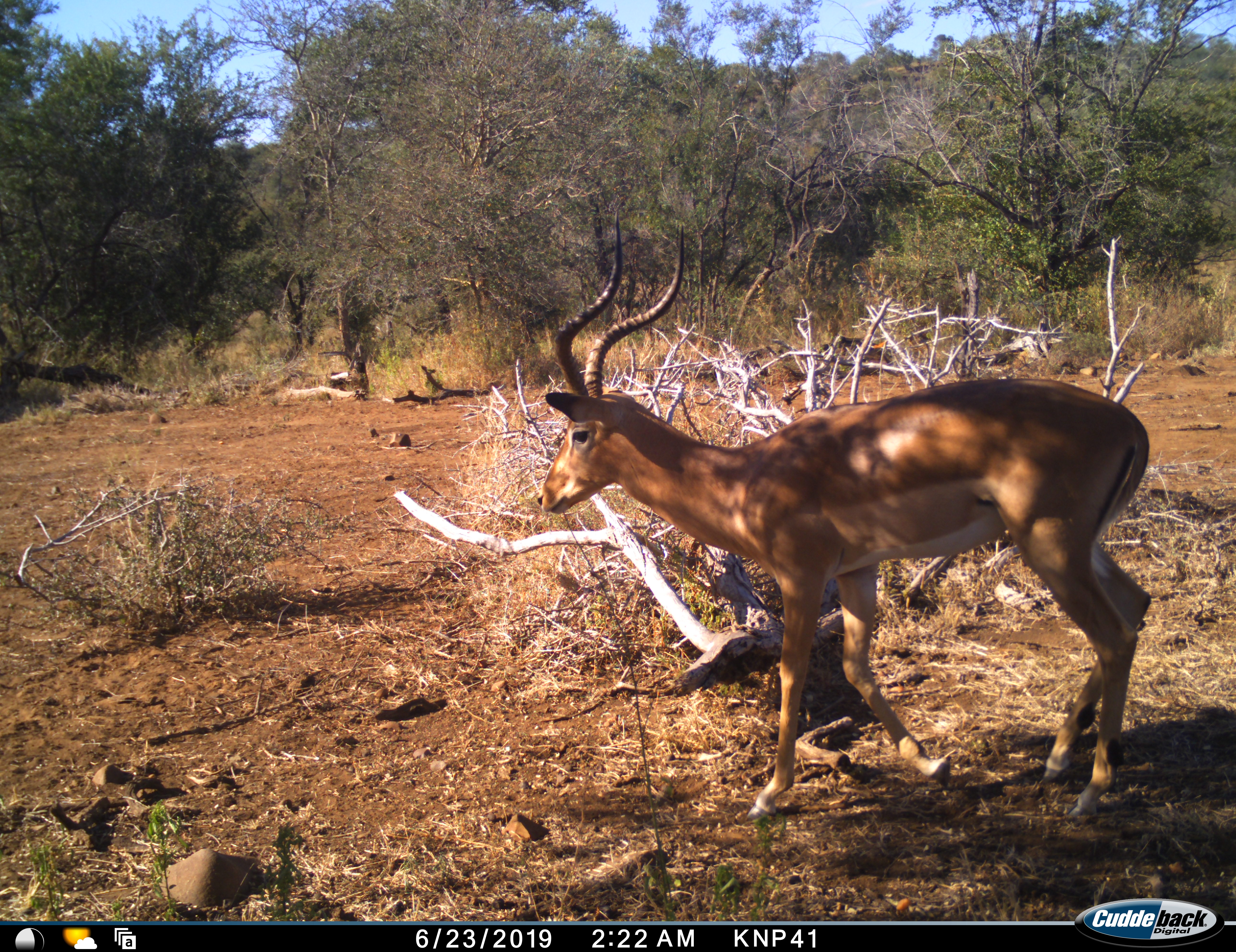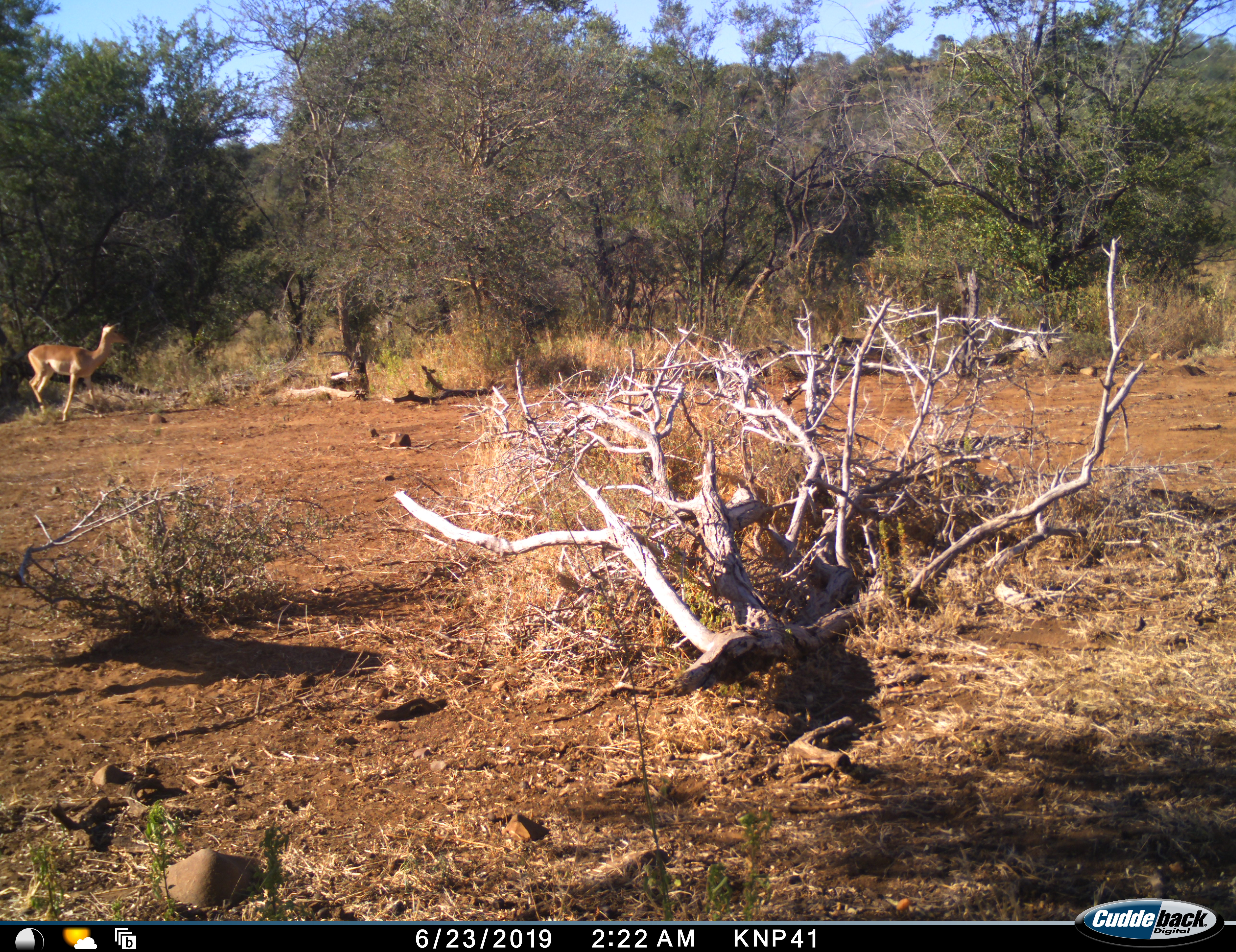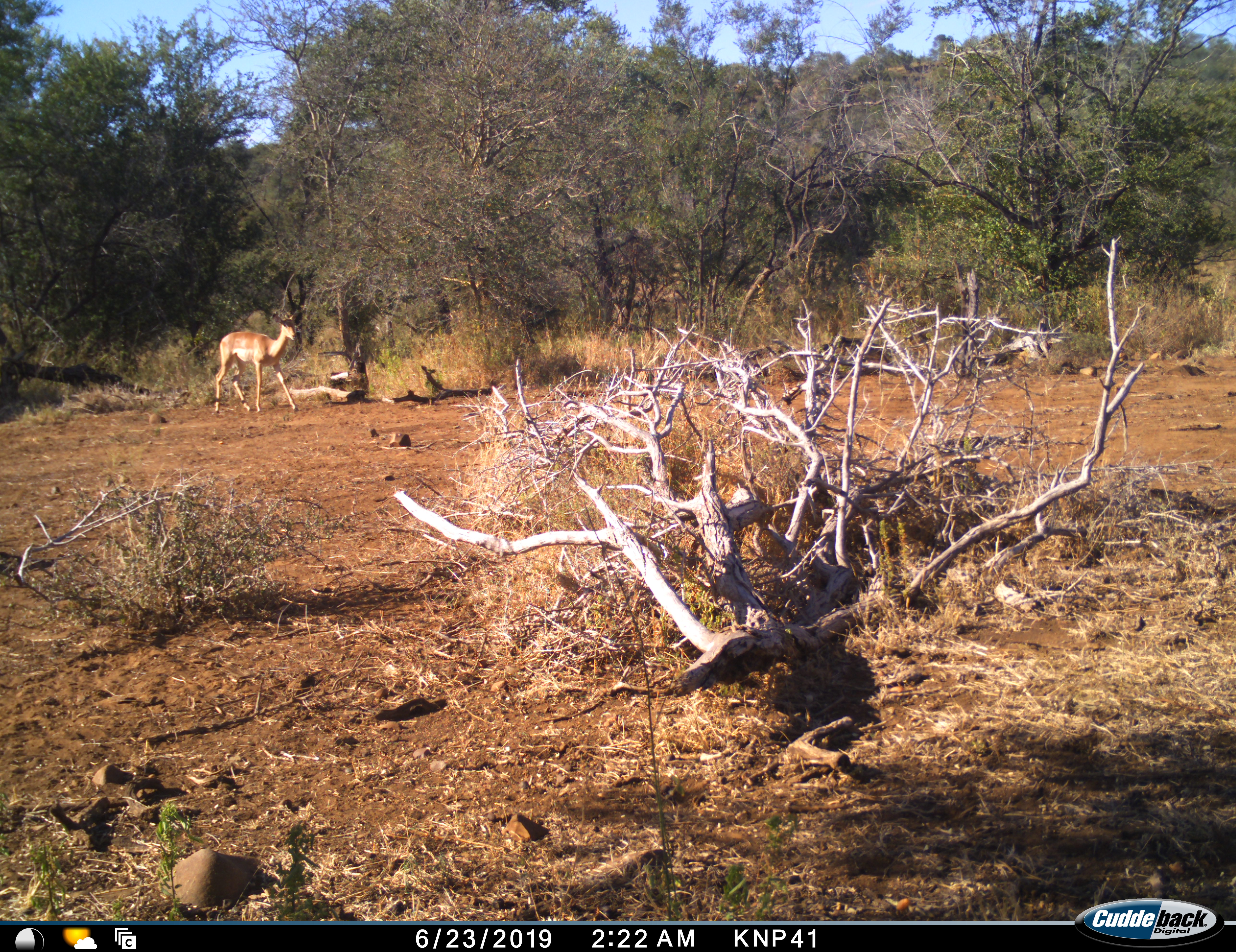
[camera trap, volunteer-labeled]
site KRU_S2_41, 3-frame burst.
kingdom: Animalia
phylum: Chordata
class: Mammalia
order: Artiodactyla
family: Bovidae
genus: Aepyceros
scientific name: Aepyceros melampus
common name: impala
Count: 1.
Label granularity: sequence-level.